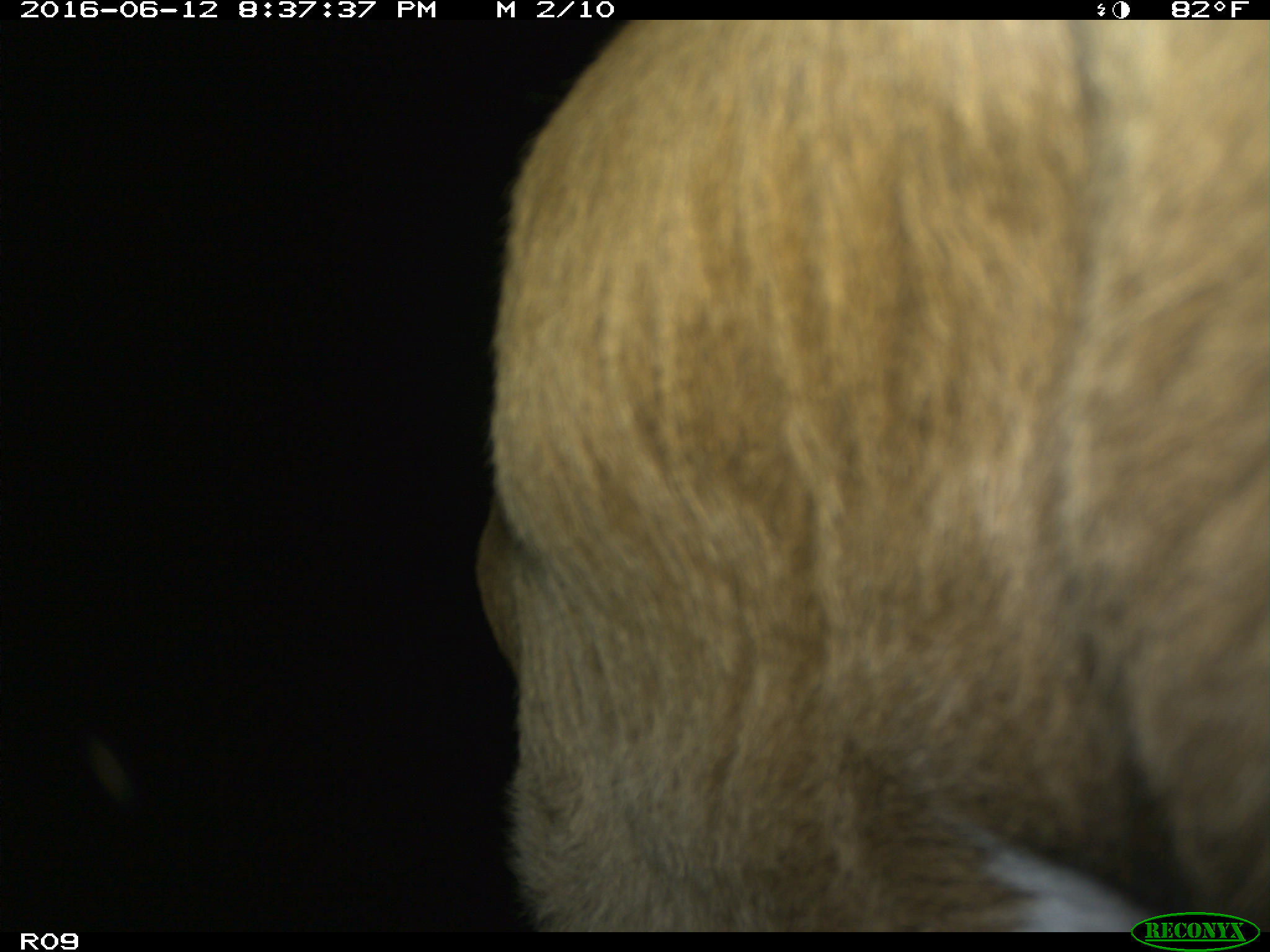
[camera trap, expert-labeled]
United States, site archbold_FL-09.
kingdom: Animalia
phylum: Chordata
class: Mammalia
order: Artiodactyla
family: Bovidae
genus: Bos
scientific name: Bos taurus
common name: domestic cow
Bos taurus (domestic cow).